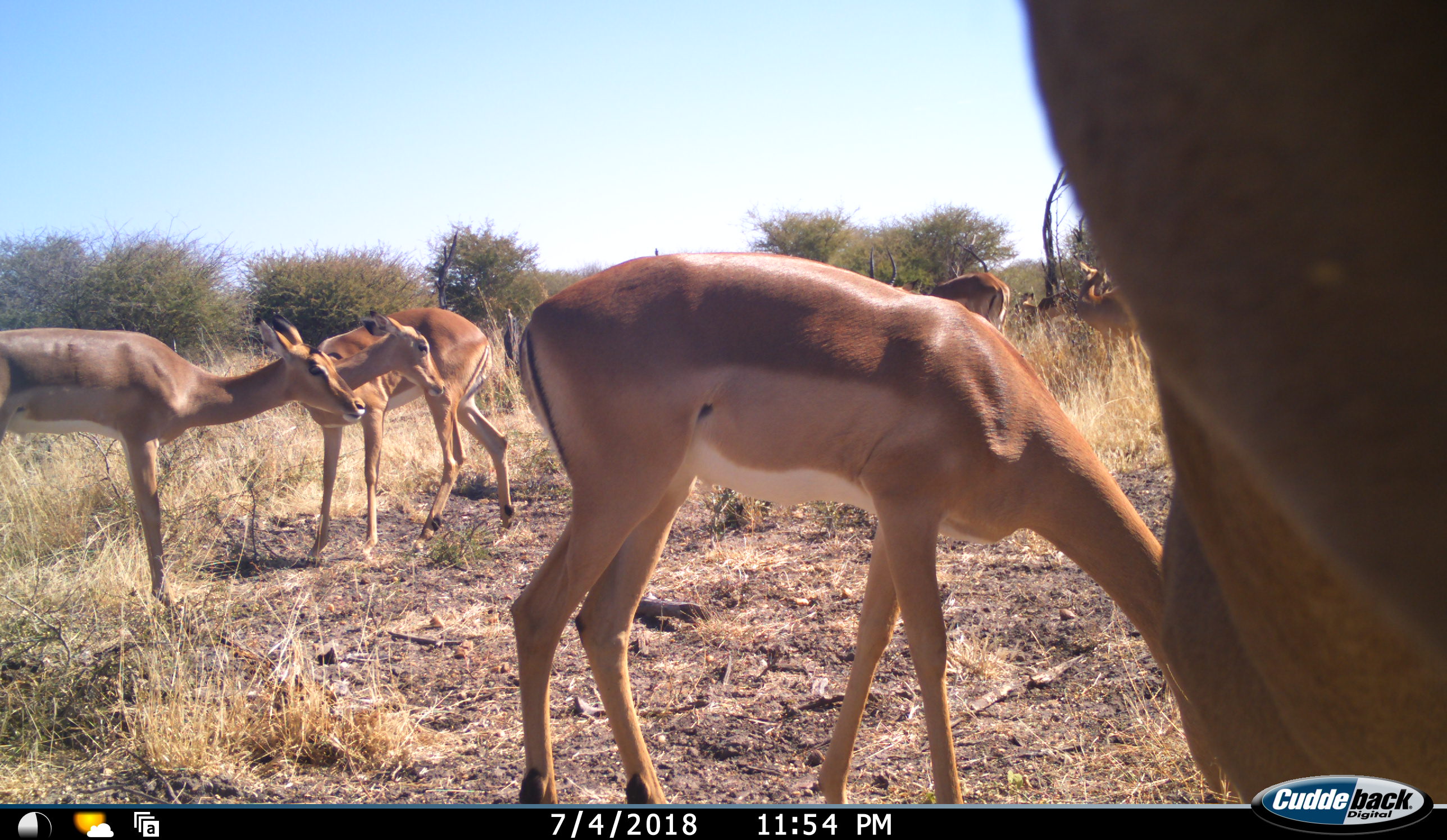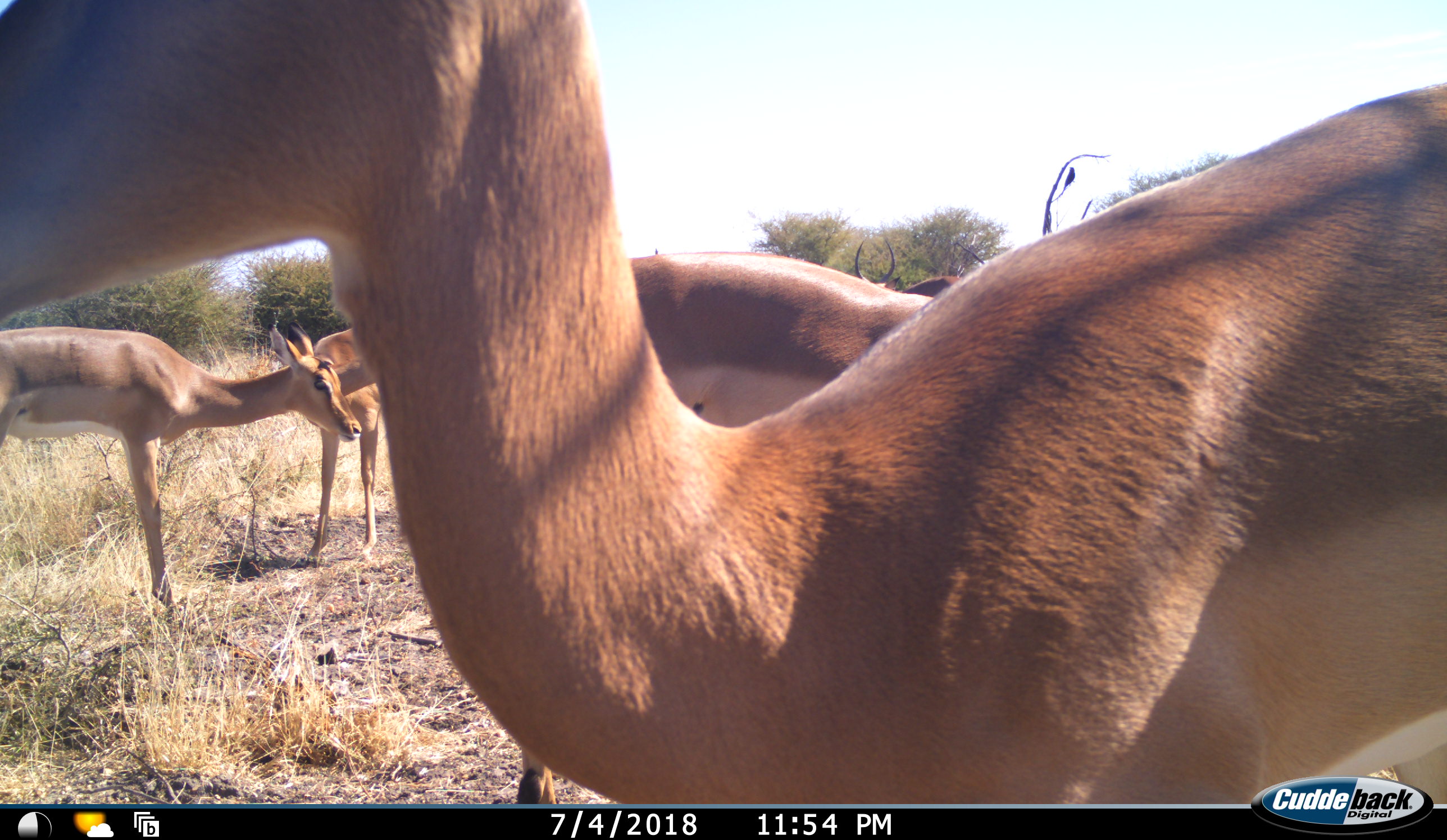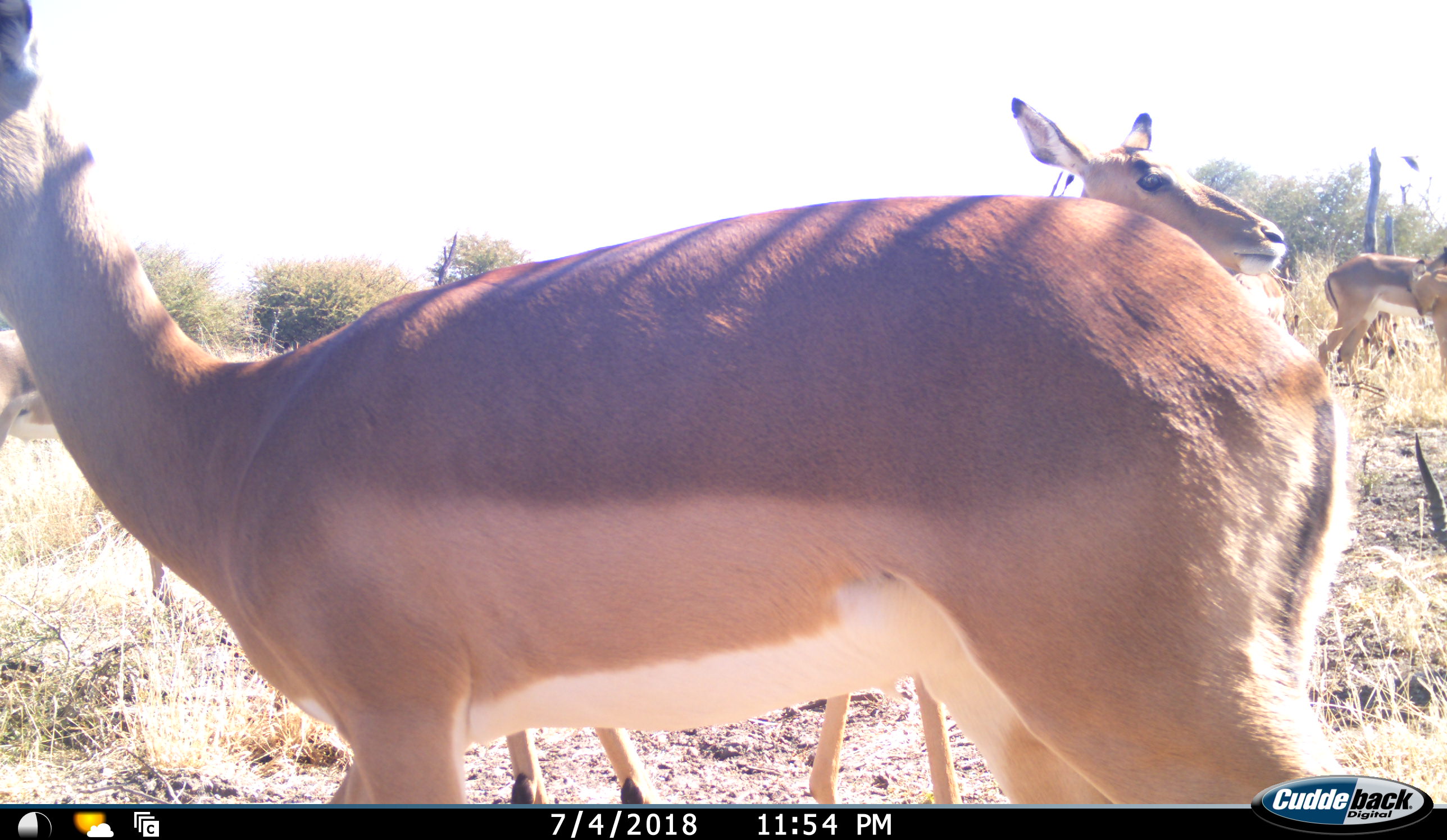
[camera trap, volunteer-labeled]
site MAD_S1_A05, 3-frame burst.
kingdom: Animalia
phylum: Chordata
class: Mammalia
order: Artiodactyla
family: Bovidae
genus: Aepyceros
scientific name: Aepyceros melampus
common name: impala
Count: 7.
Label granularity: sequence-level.